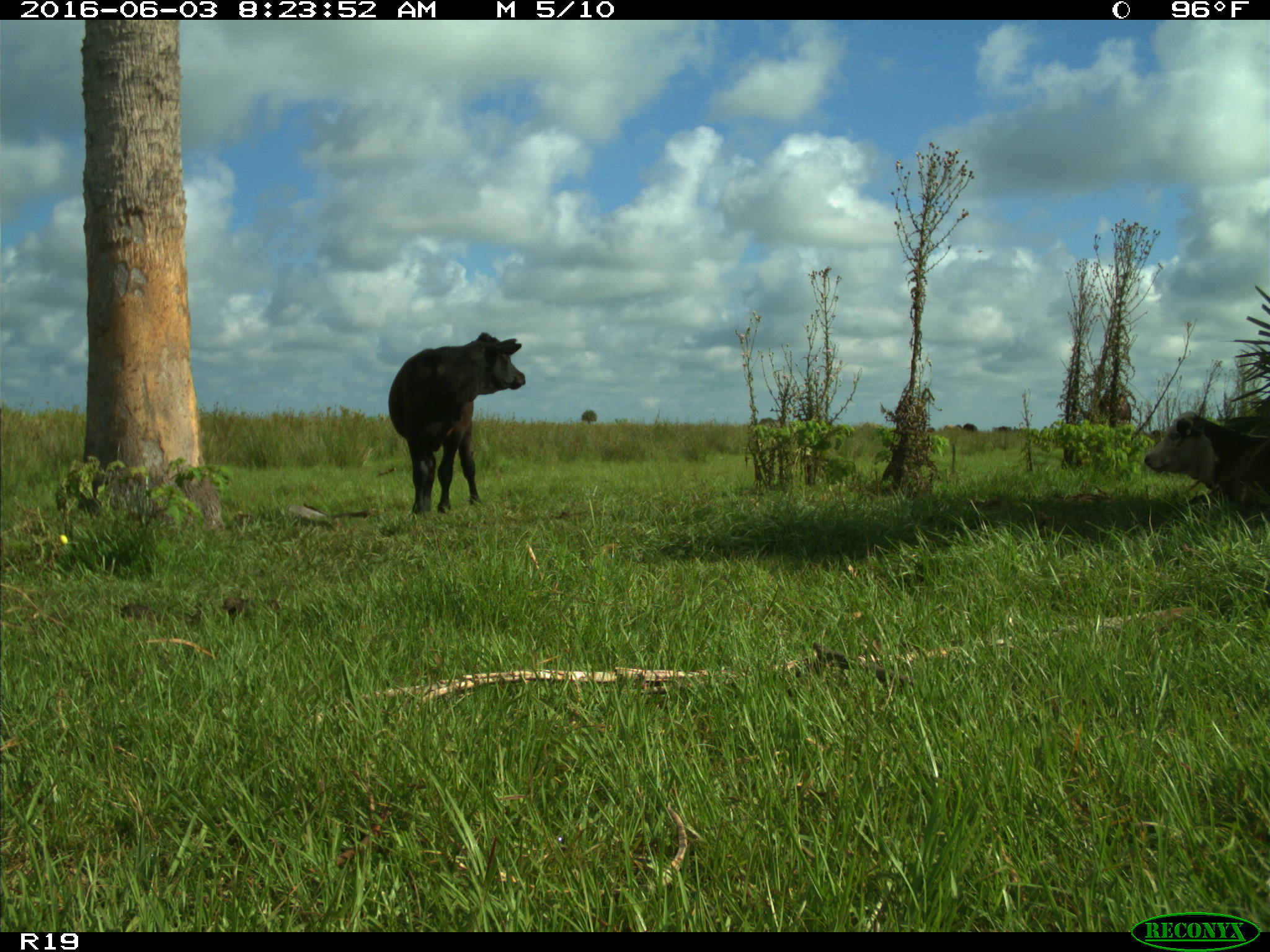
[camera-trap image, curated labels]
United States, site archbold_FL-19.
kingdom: Animalia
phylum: Chordata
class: Mammalia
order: Artiodactyla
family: Bovidae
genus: Bos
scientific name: Bos taurus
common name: domestic cow